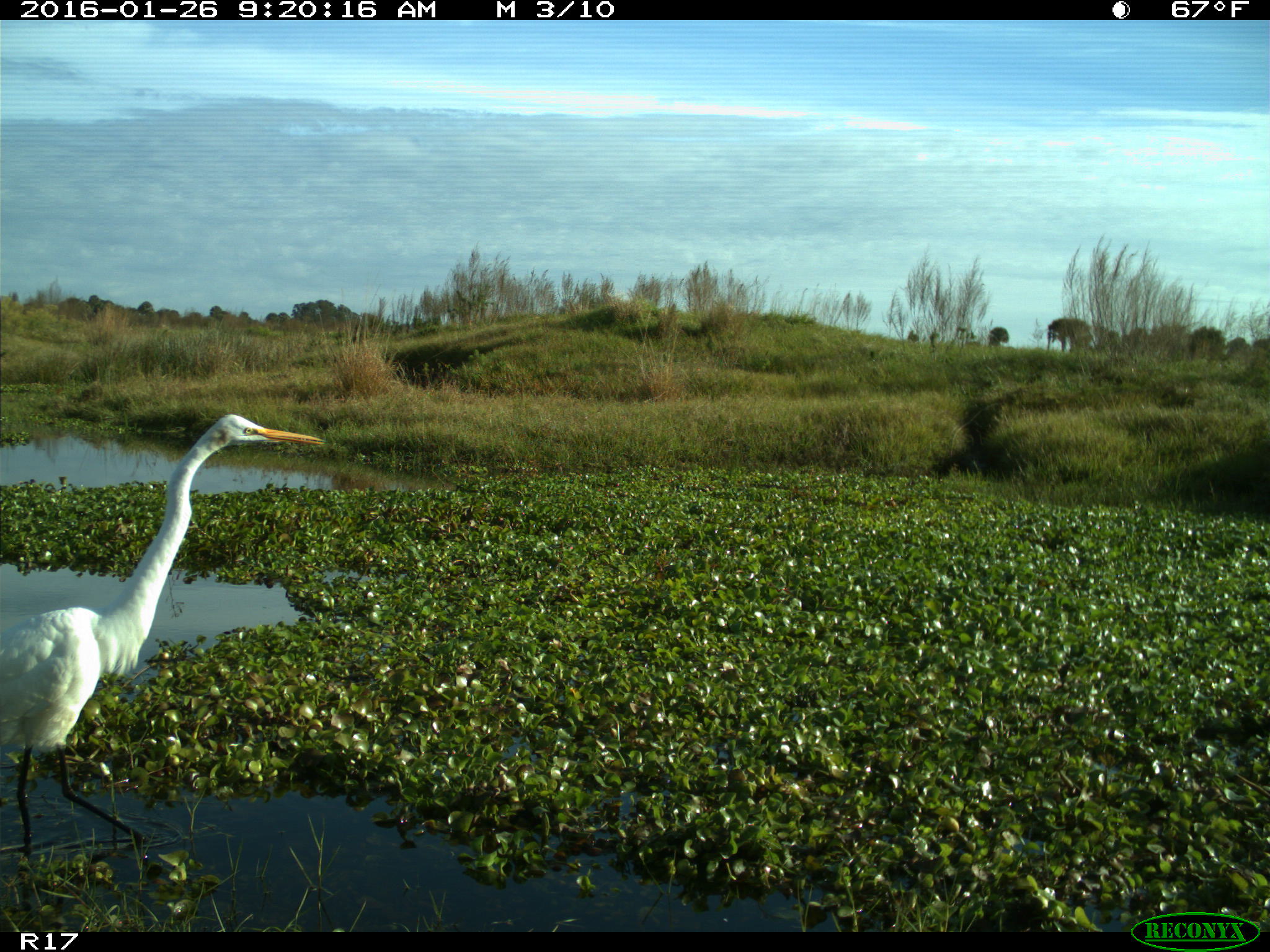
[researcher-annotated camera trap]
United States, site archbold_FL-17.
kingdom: Animalia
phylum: Chordata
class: Aves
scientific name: Aves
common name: birds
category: unidentified bird